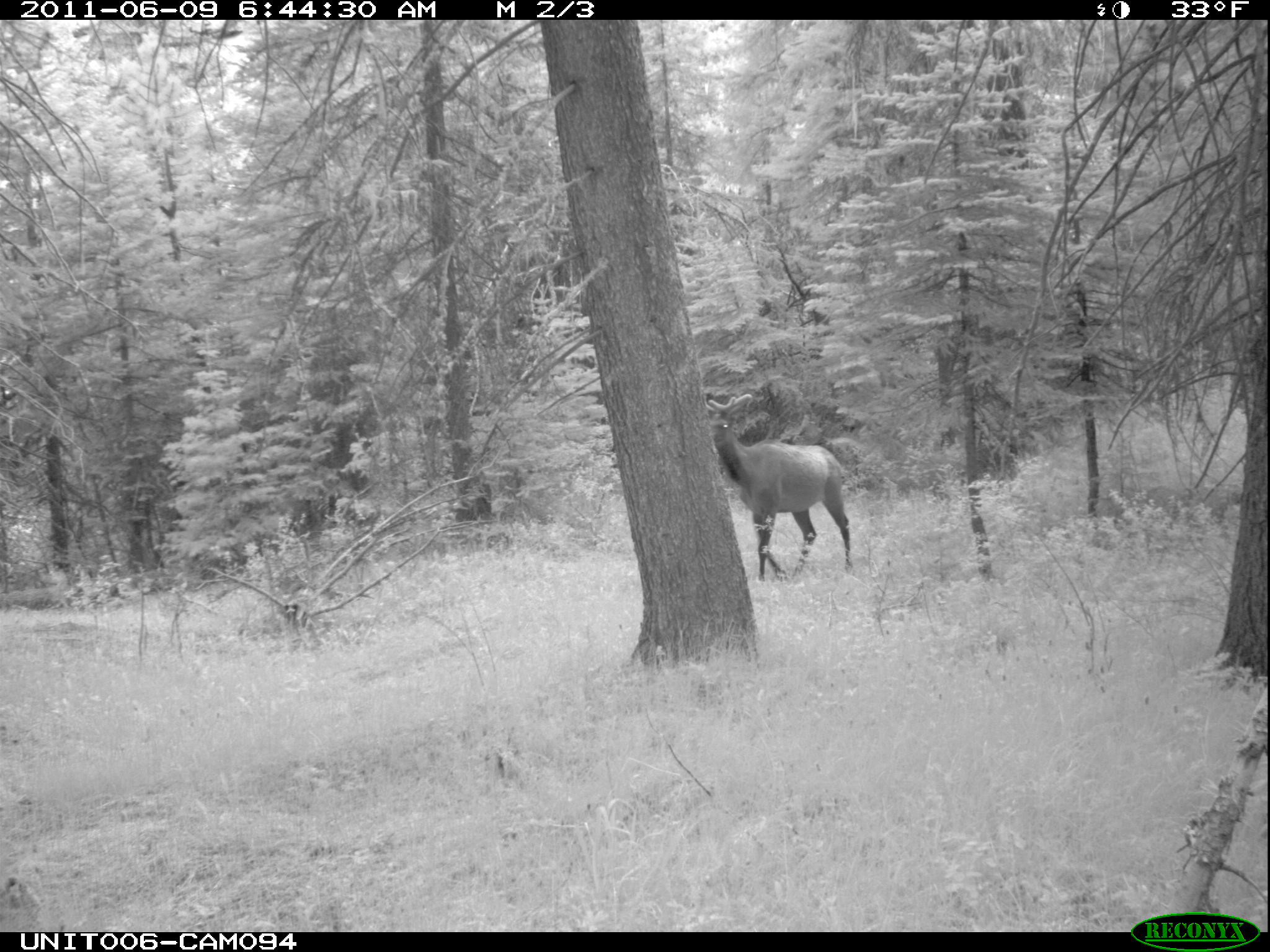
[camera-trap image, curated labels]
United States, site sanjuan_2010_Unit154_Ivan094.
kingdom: Animalia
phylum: Chordata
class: Mammalia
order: Artiodactyla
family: Cervidae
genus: Cervus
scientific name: Cervus elaphus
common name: red deer